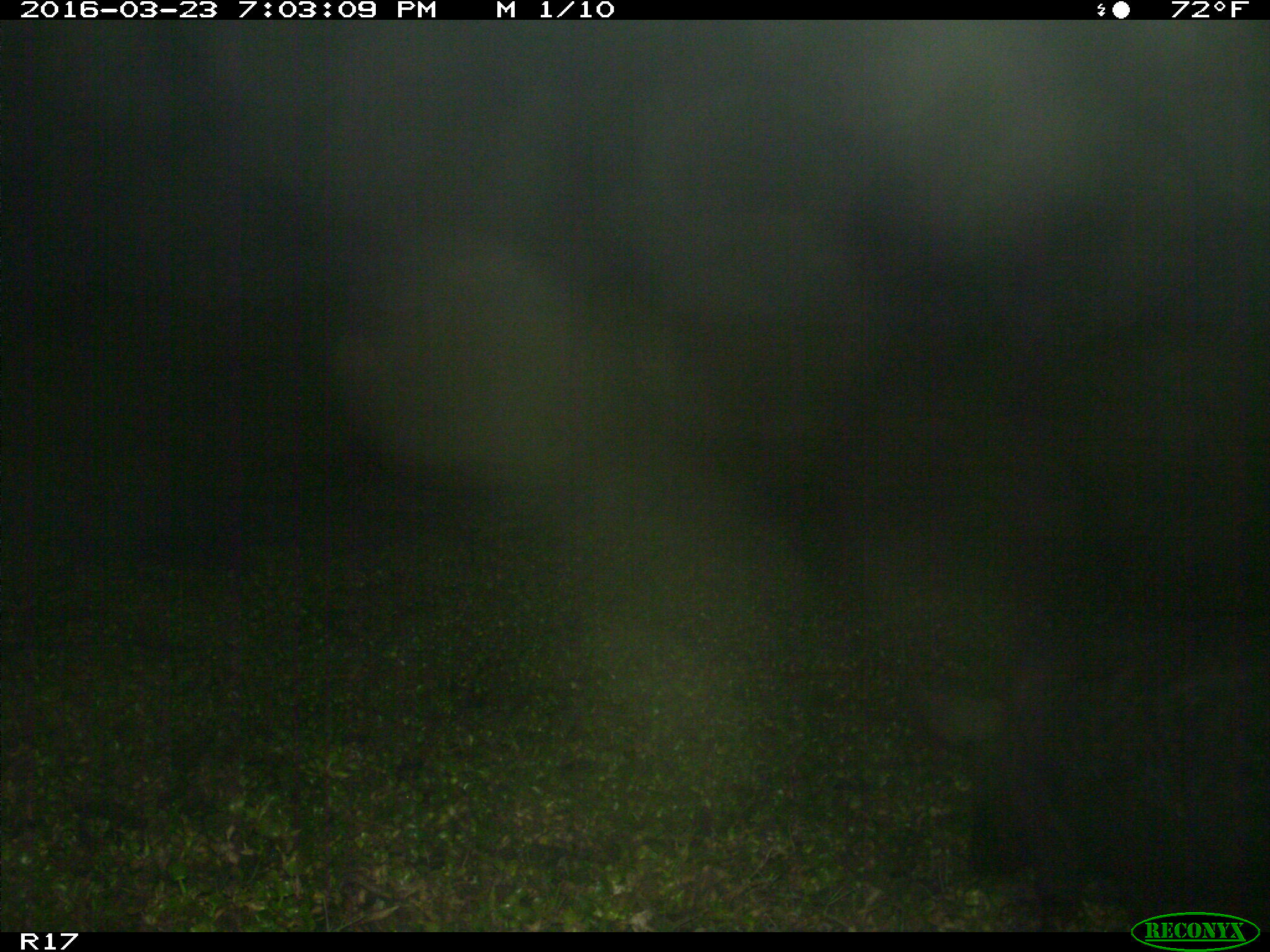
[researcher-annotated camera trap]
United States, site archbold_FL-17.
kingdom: Animalia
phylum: Chordata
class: Mammalia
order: Artiodactyla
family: Suidae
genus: Sus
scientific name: Sus scrofa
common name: wild boar